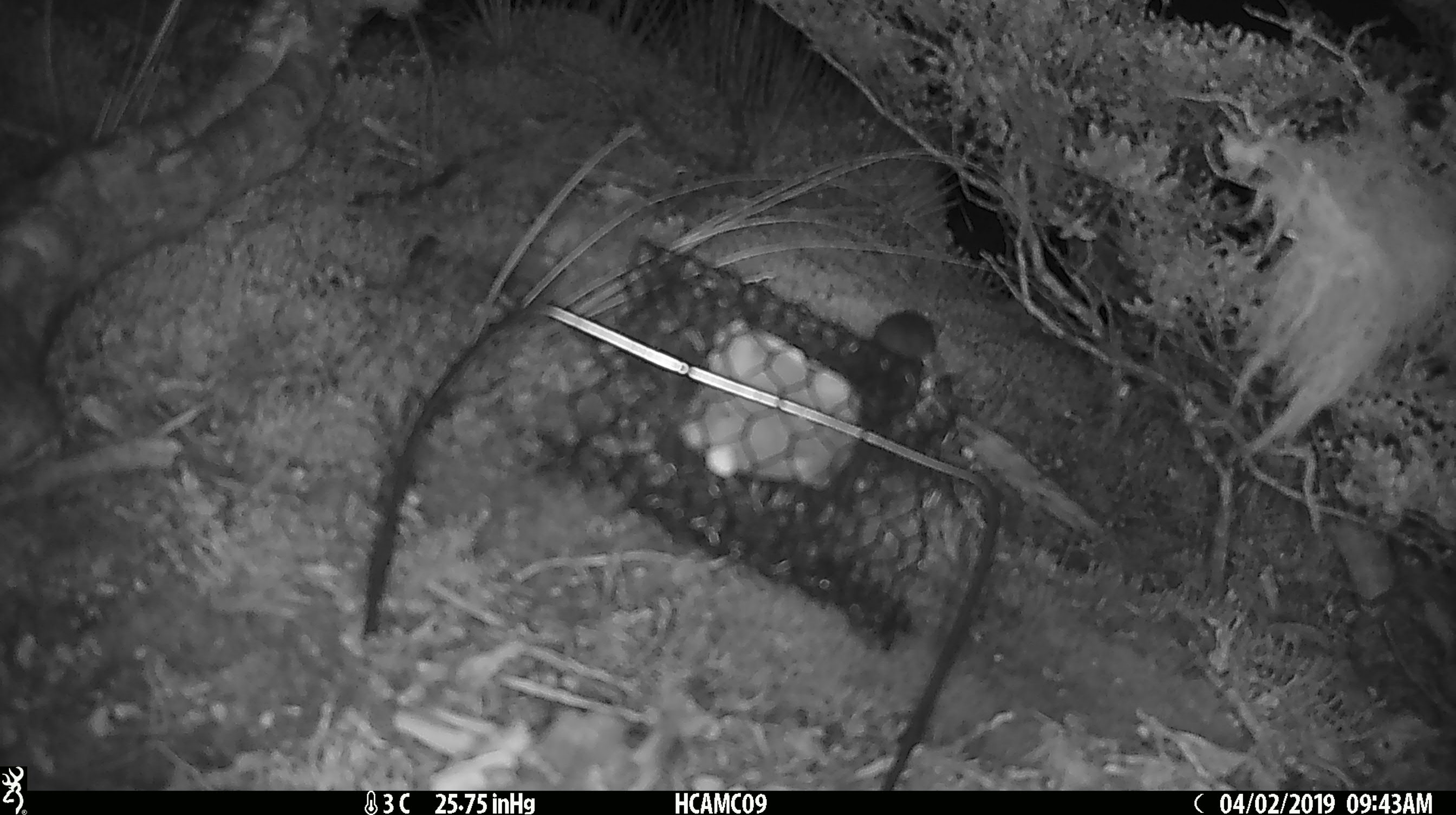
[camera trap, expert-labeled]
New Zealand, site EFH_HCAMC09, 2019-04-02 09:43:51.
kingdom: Animalia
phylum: Chordata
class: Mammalia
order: Rodentia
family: Muridae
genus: Mus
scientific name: Mus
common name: mouse